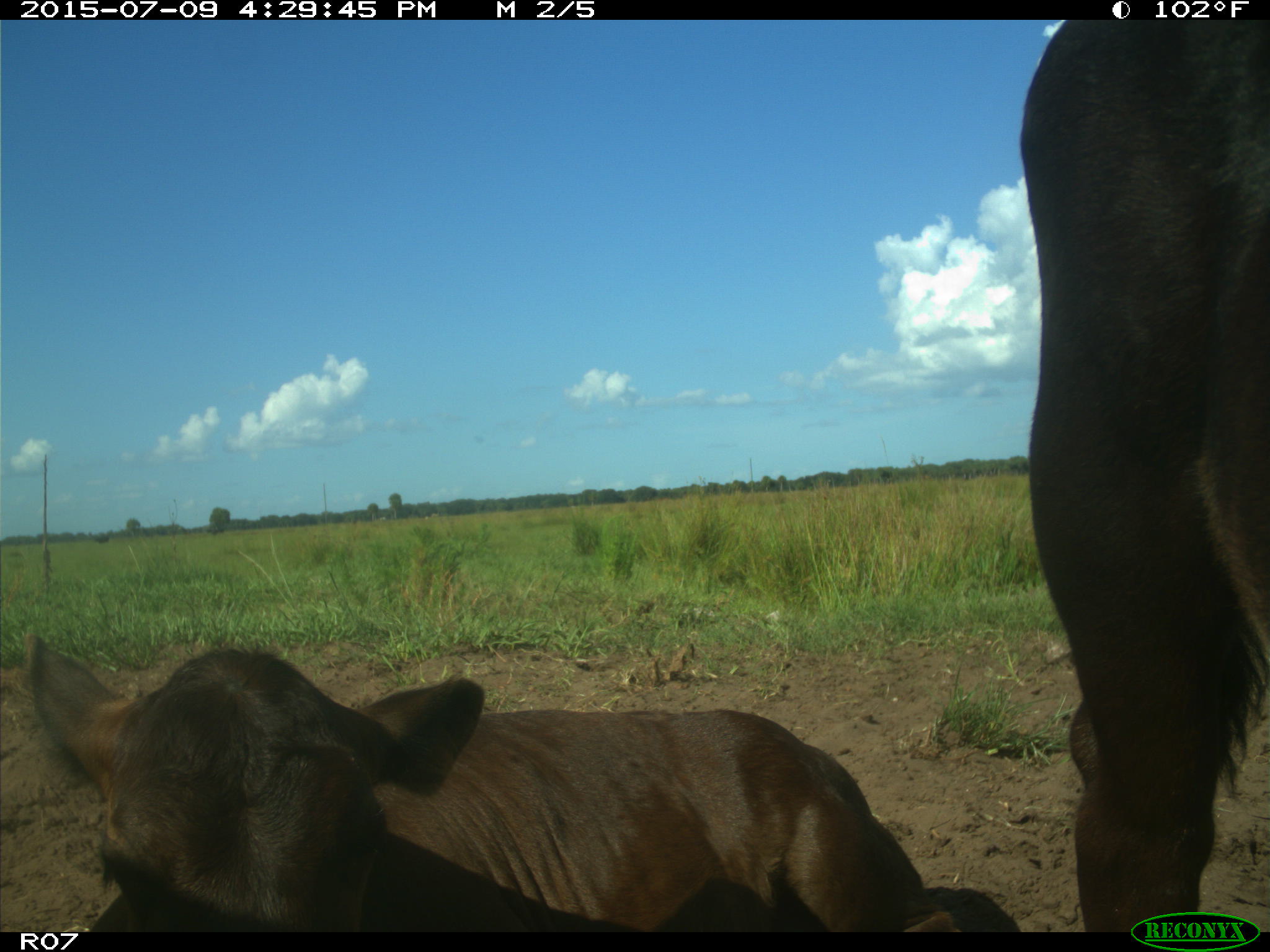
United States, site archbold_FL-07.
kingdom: Animalia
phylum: Chordata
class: Mammalia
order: Artiodactyla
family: Bovidae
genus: Bos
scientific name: Bos taurus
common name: domestic cow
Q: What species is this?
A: Bos taurus (domestic cow).